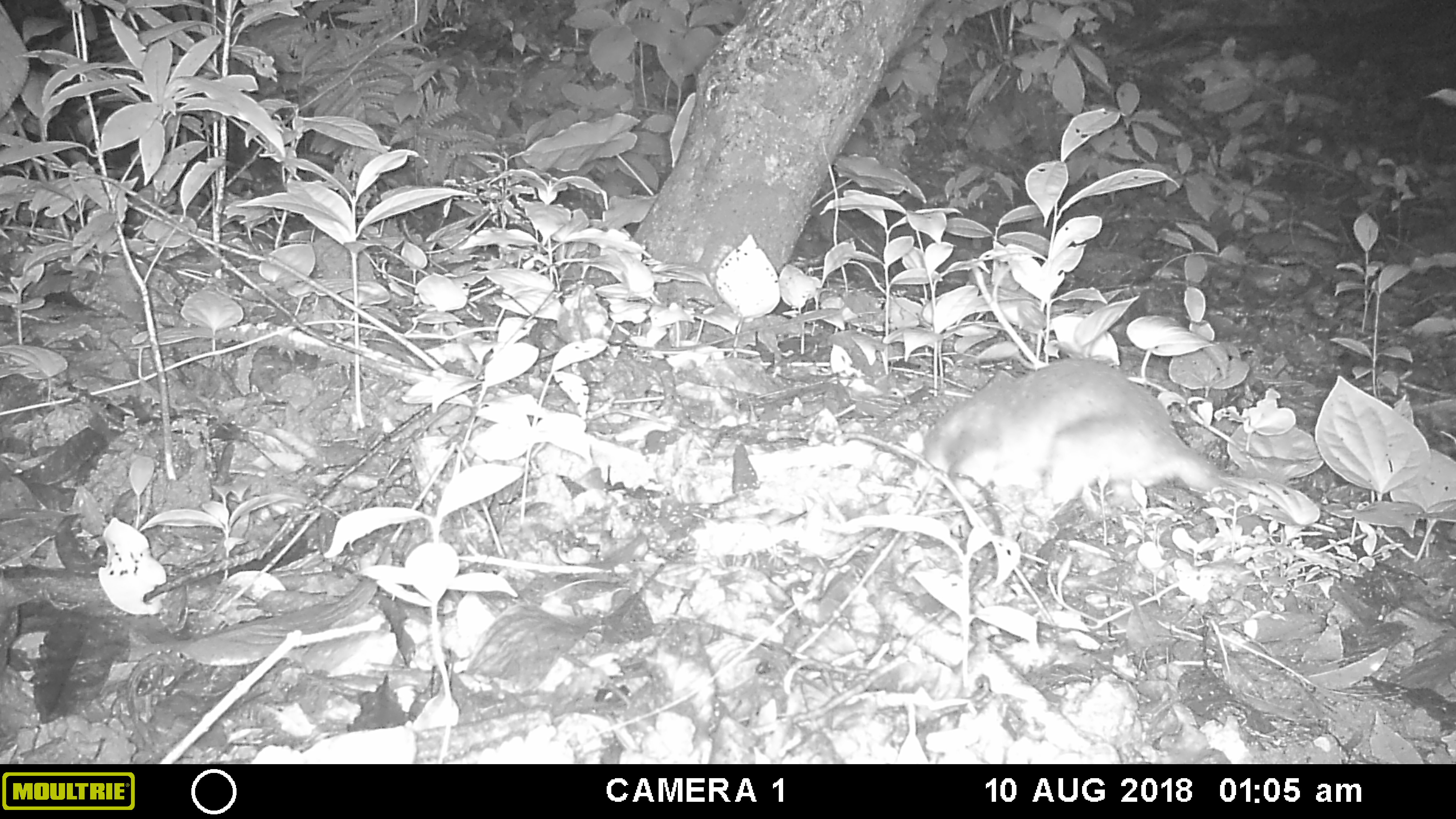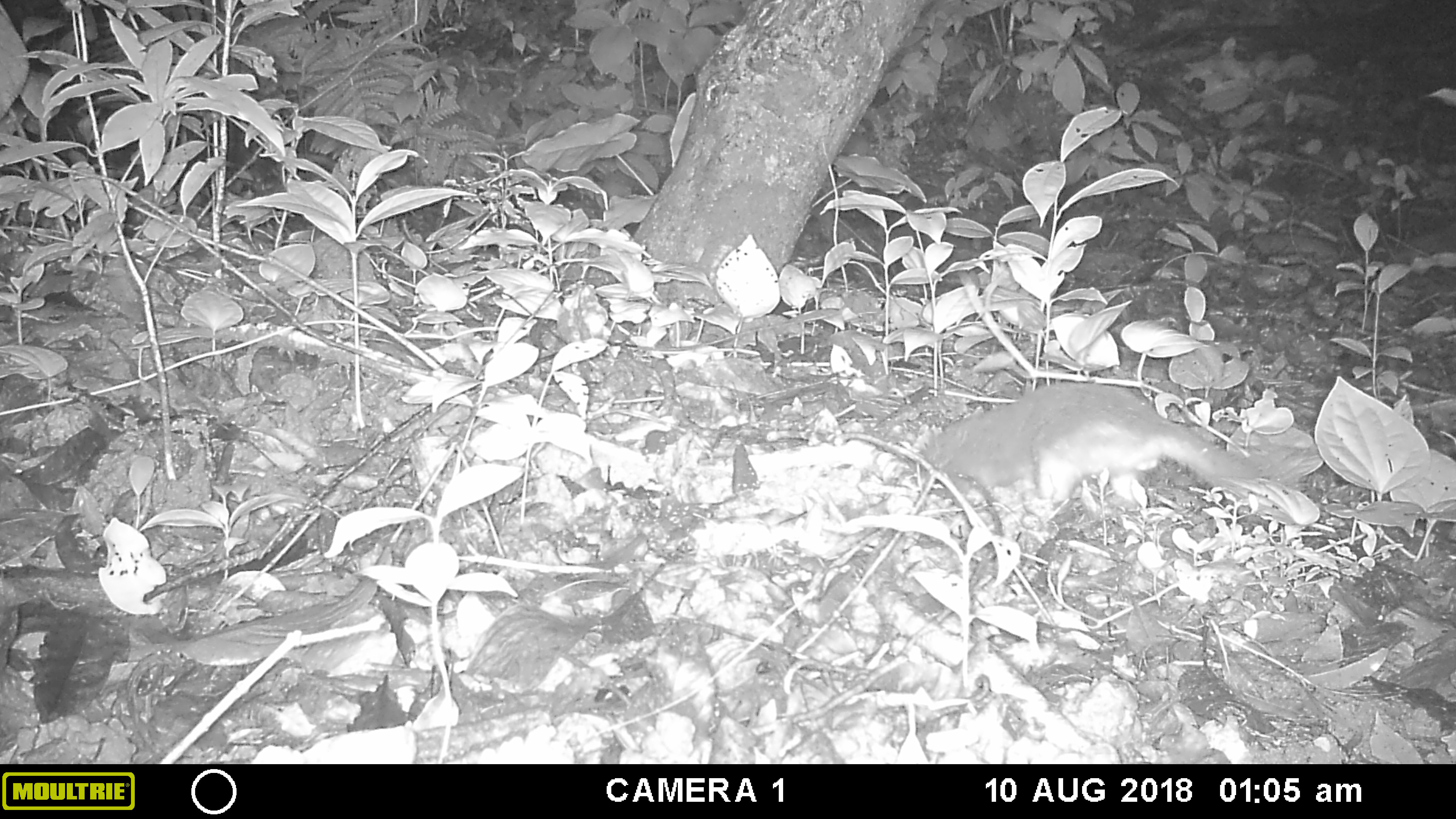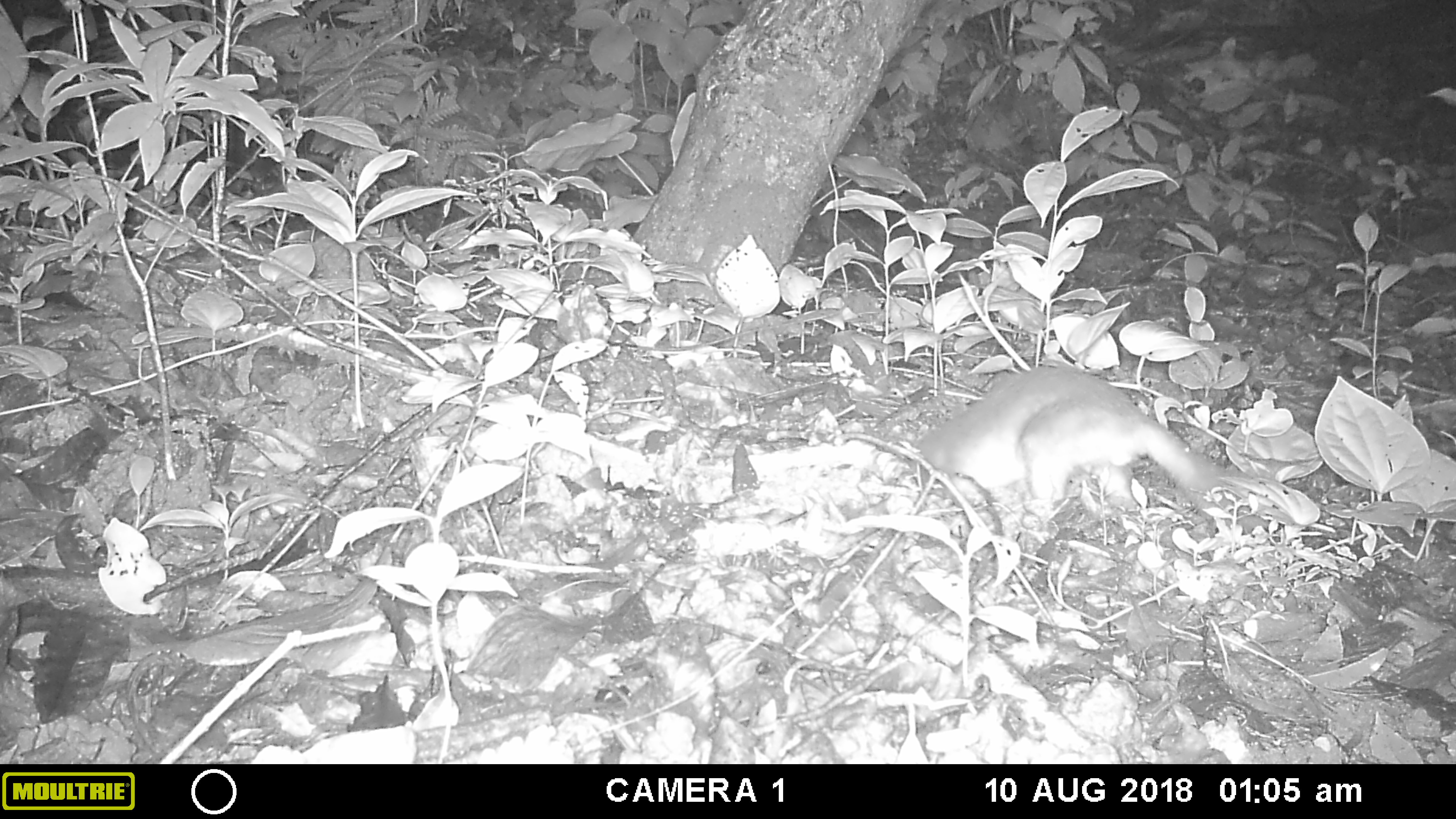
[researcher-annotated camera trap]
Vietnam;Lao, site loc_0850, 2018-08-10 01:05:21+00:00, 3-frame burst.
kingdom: Animalia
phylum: Chordata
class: Mammalia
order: Carnivora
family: Mustelidae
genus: Melogale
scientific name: Melogale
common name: ferret badger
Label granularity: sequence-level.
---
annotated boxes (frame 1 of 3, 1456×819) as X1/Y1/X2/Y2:
ferret badger: 919/357/1216/524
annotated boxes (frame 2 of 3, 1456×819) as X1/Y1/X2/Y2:
ferret badger: 922/381/1260/508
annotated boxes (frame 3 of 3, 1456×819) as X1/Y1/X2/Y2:
ferret badger: 912/364/1224/509